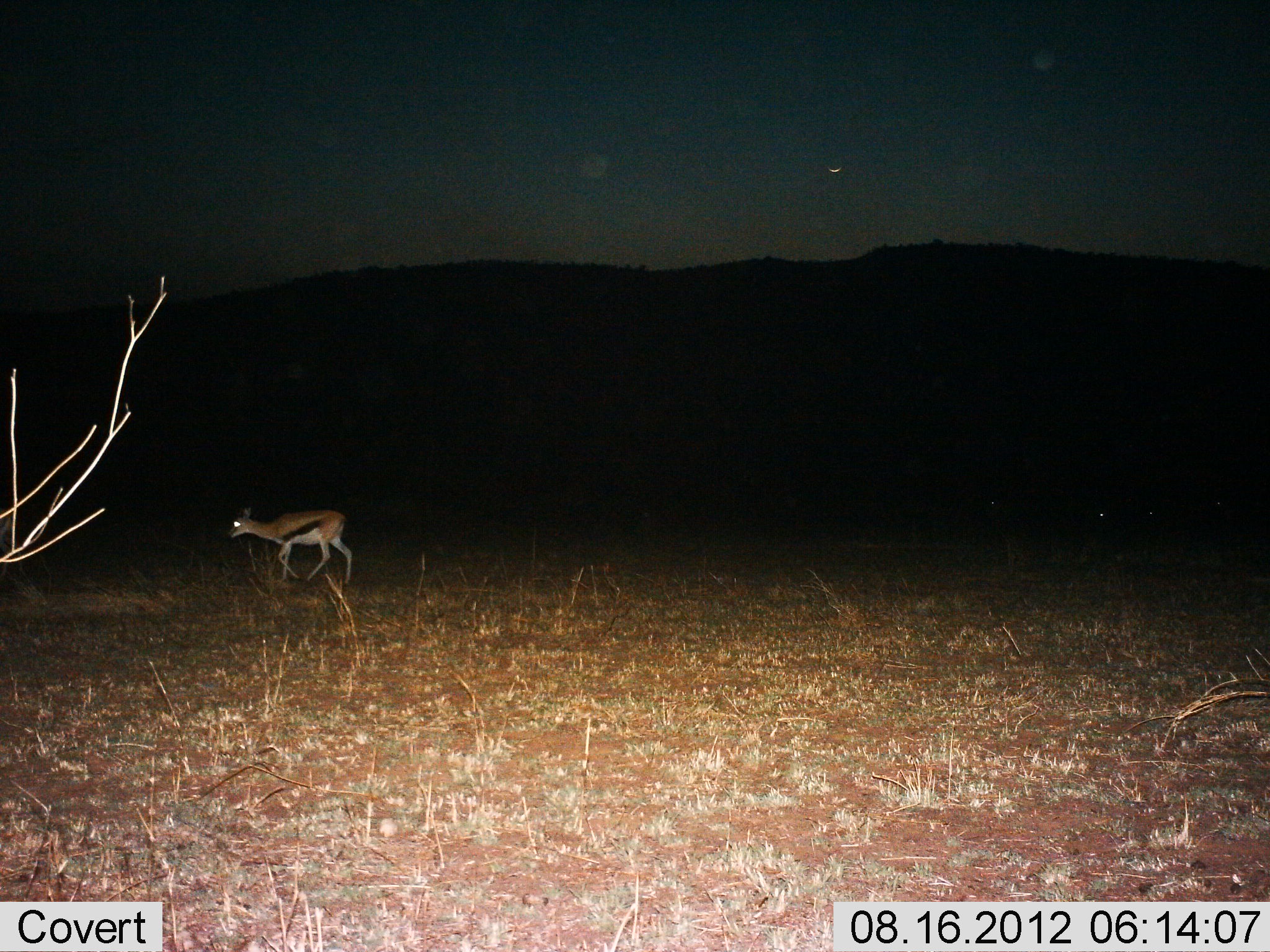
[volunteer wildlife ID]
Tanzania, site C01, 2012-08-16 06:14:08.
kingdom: Animalia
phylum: Chordata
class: Mammalia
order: Artiodactyla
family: Bovidae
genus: Eudorcas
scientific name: Eudorcas thomsonii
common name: thomson's gazelle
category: gazellethomsons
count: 1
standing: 20%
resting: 0%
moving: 80%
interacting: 0%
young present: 0%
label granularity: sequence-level